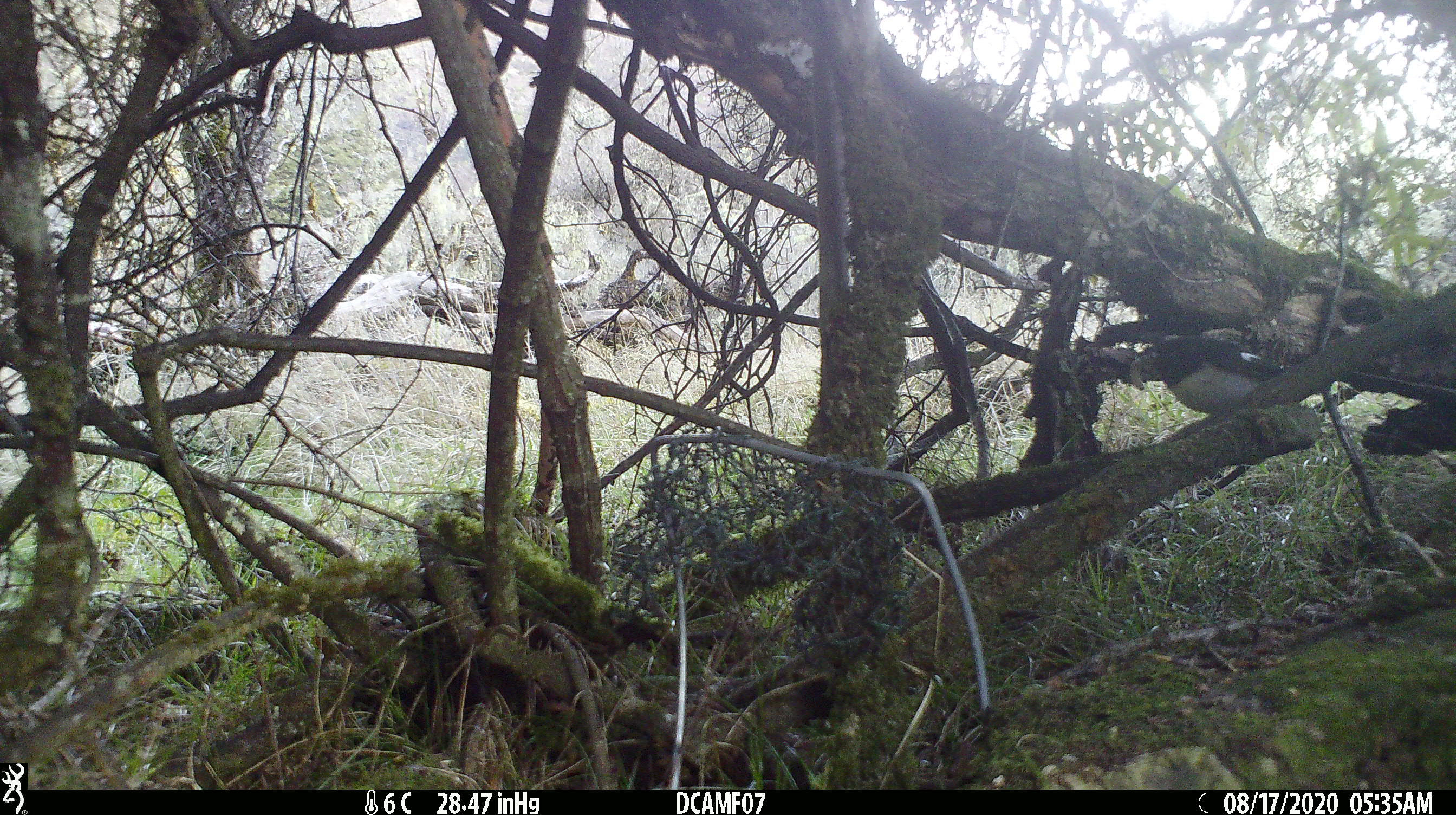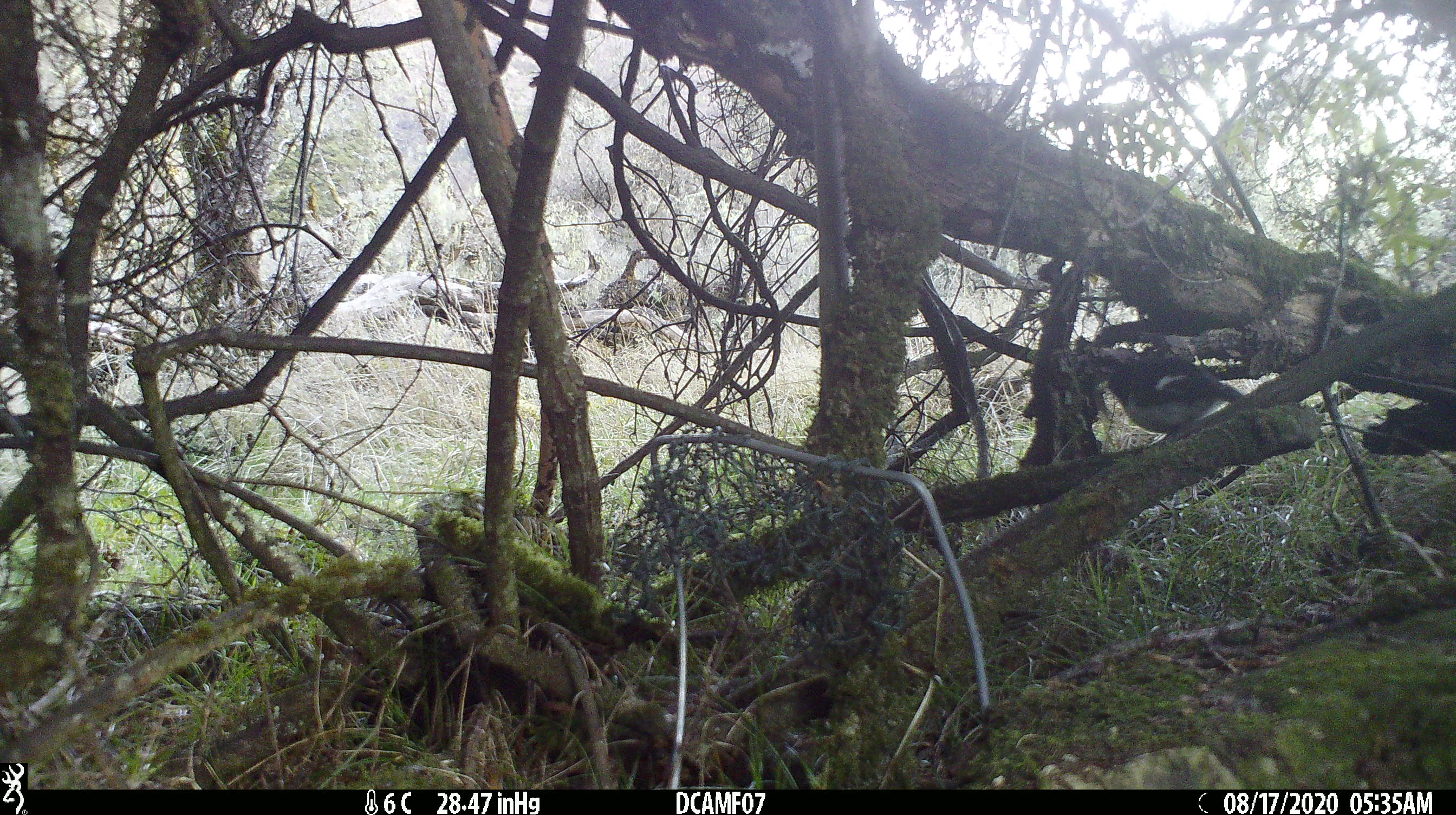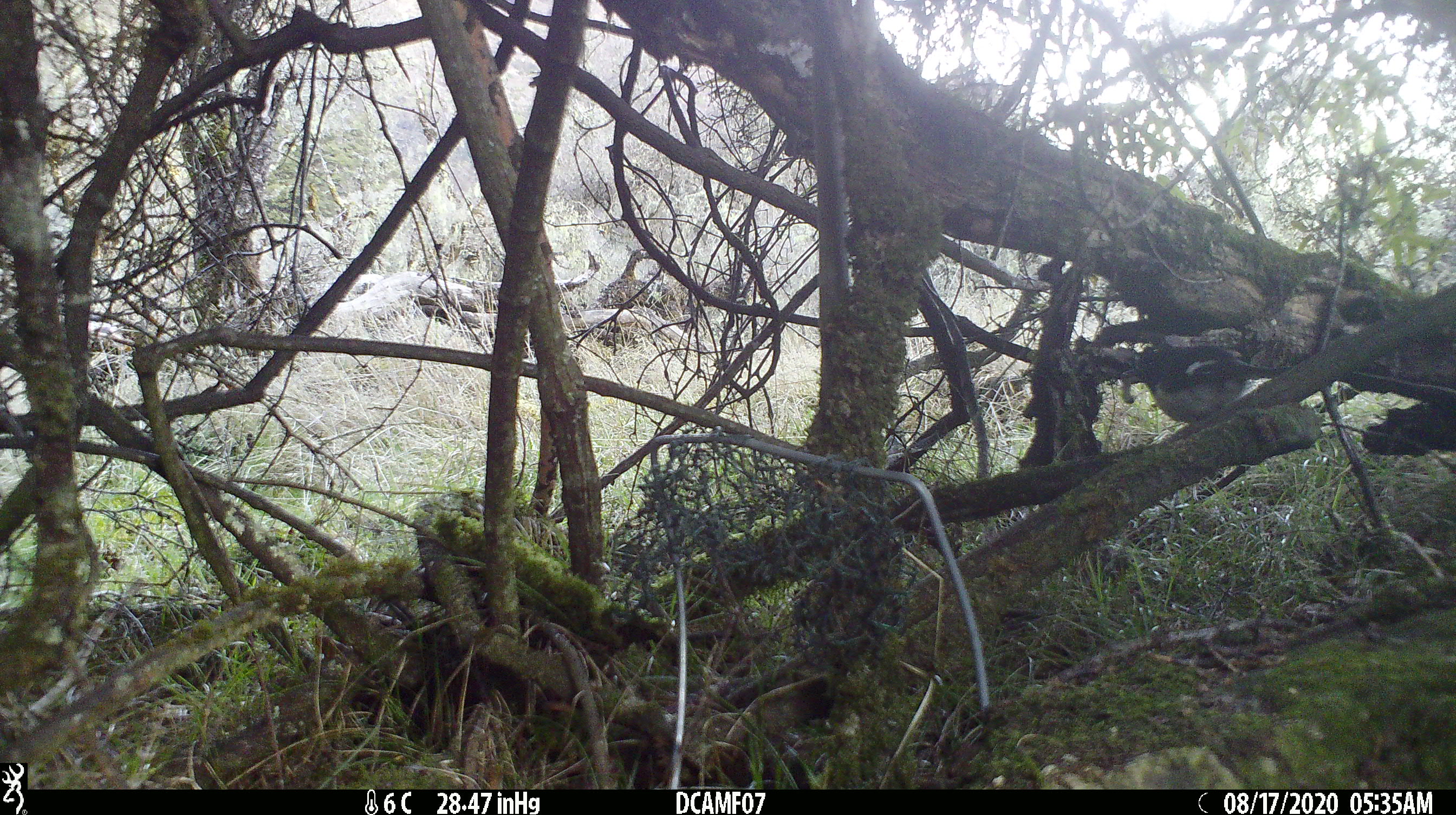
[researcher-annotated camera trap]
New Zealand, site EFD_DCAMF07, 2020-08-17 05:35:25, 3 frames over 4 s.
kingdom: Animalia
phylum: Chordata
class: Aves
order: Passeriformes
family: Petroicidae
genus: Petroica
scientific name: Petroica macrocephala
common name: tomtit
Tomtit (Petroica macrocephala).